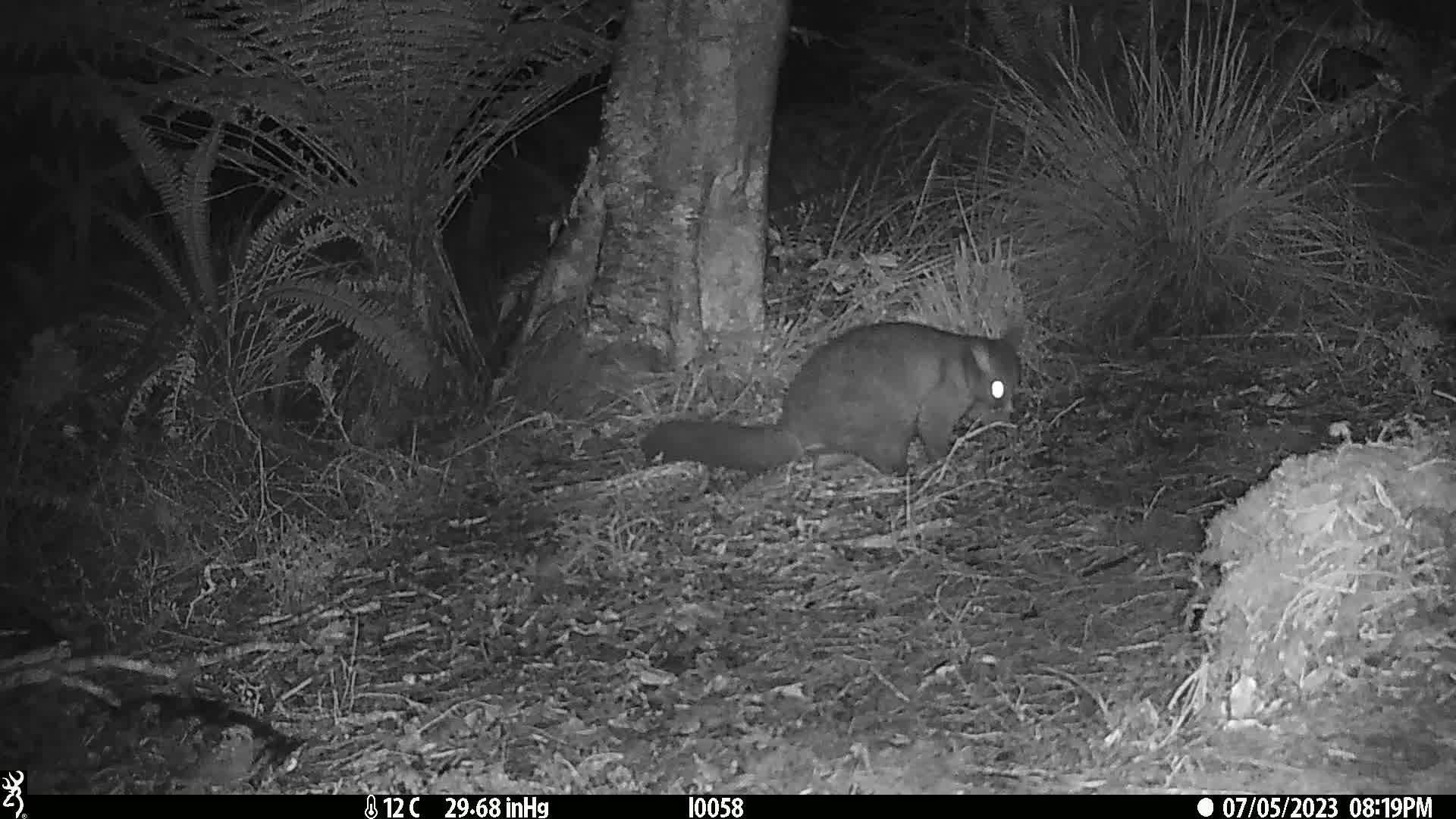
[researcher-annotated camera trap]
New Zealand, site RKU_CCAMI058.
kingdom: Animalia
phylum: Chordata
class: Mammalia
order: Diprotodontia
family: Phalangeridae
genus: Trichosurus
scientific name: Trichosurus vulpecula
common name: common brushtail possum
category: possum